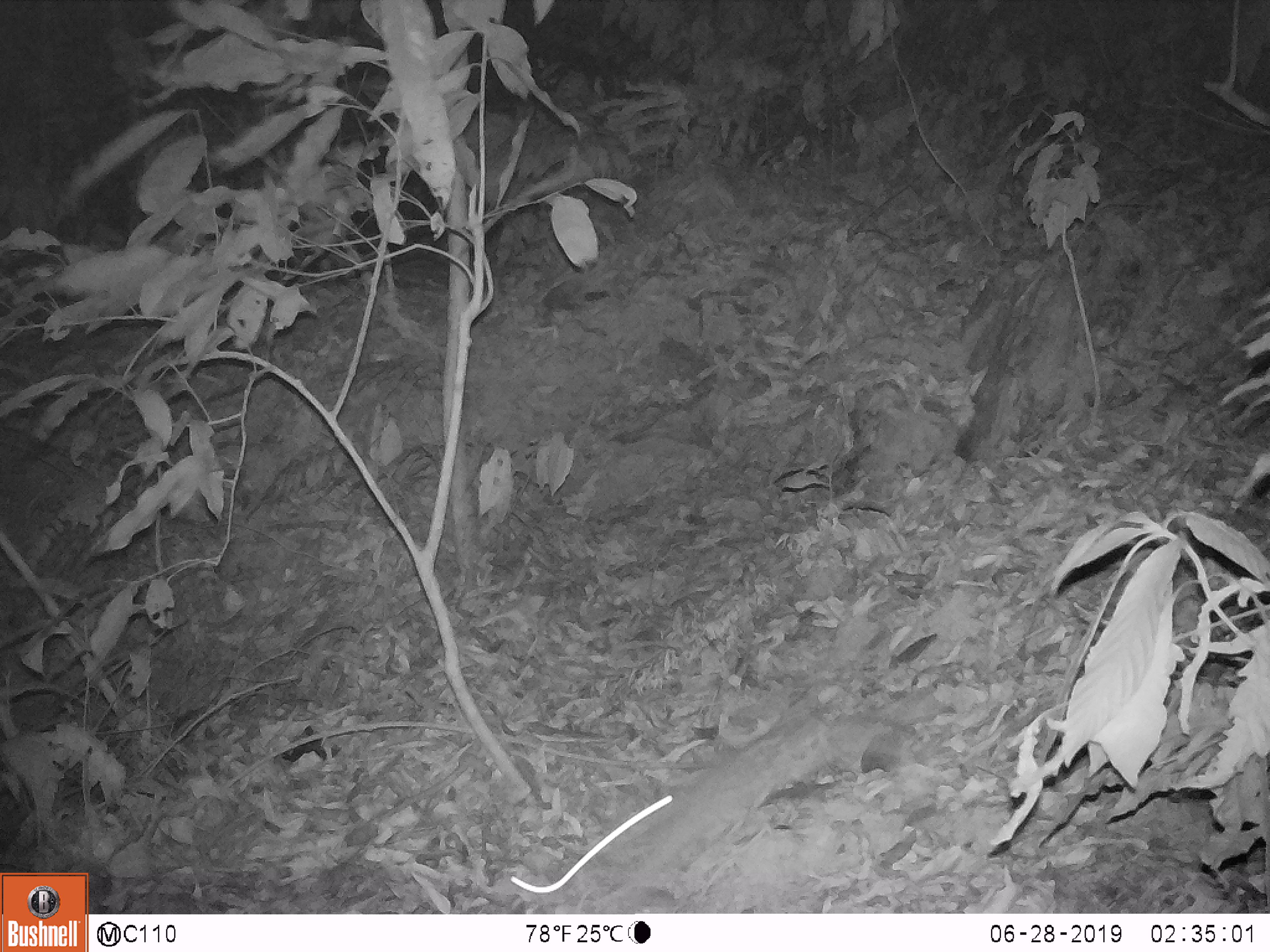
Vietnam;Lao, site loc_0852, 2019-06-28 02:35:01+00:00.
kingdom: Animalia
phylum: Chordata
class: Mammalia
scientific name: Mammalia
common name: mammal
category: unidentified small mammal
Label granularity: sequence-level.